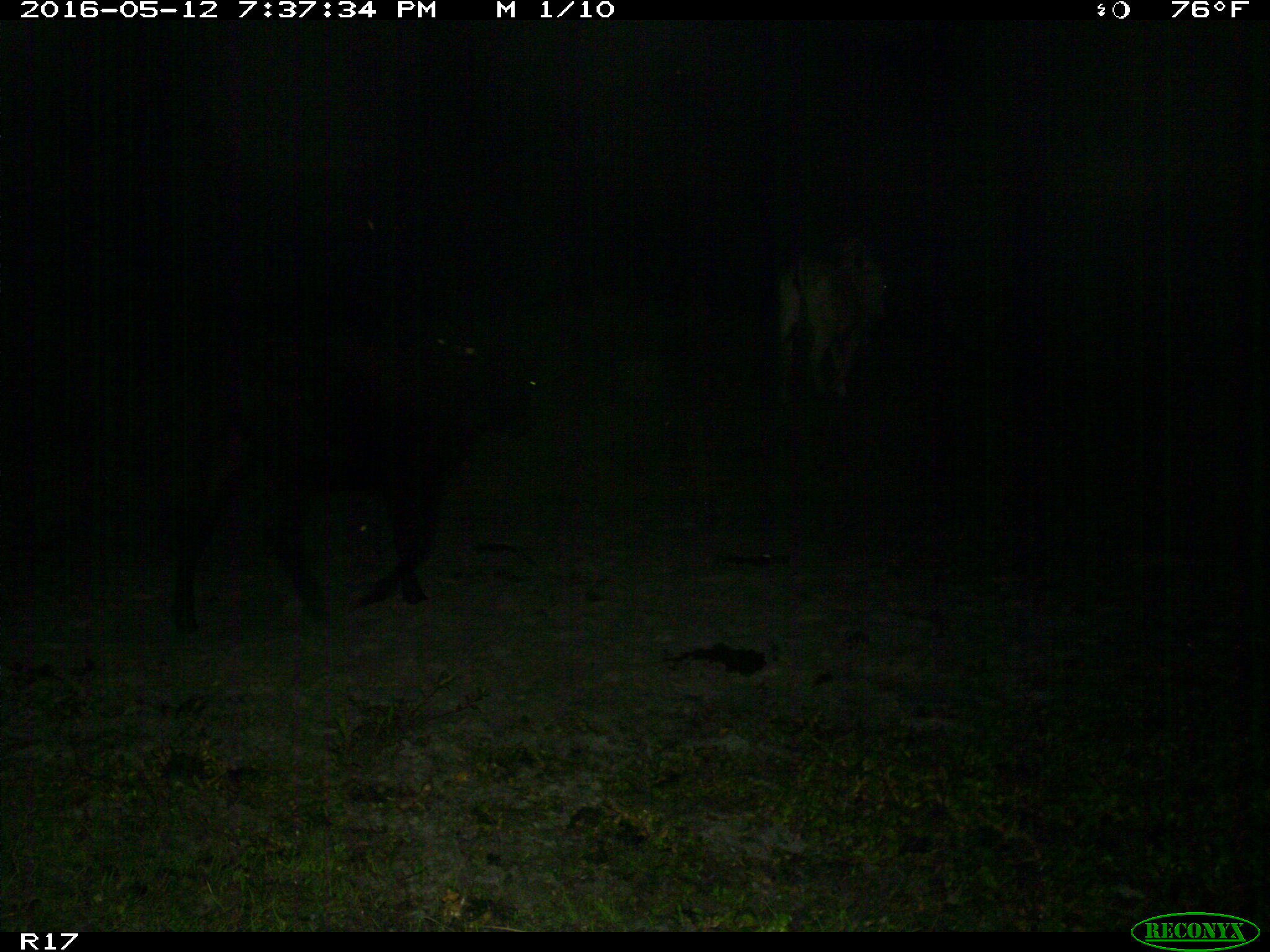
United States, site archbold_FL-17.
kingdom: Animalia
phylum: Chordata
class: Mammalia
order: Artiodactyla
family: Bovidae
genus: Bos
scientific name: Bos taurus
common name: domestic cow